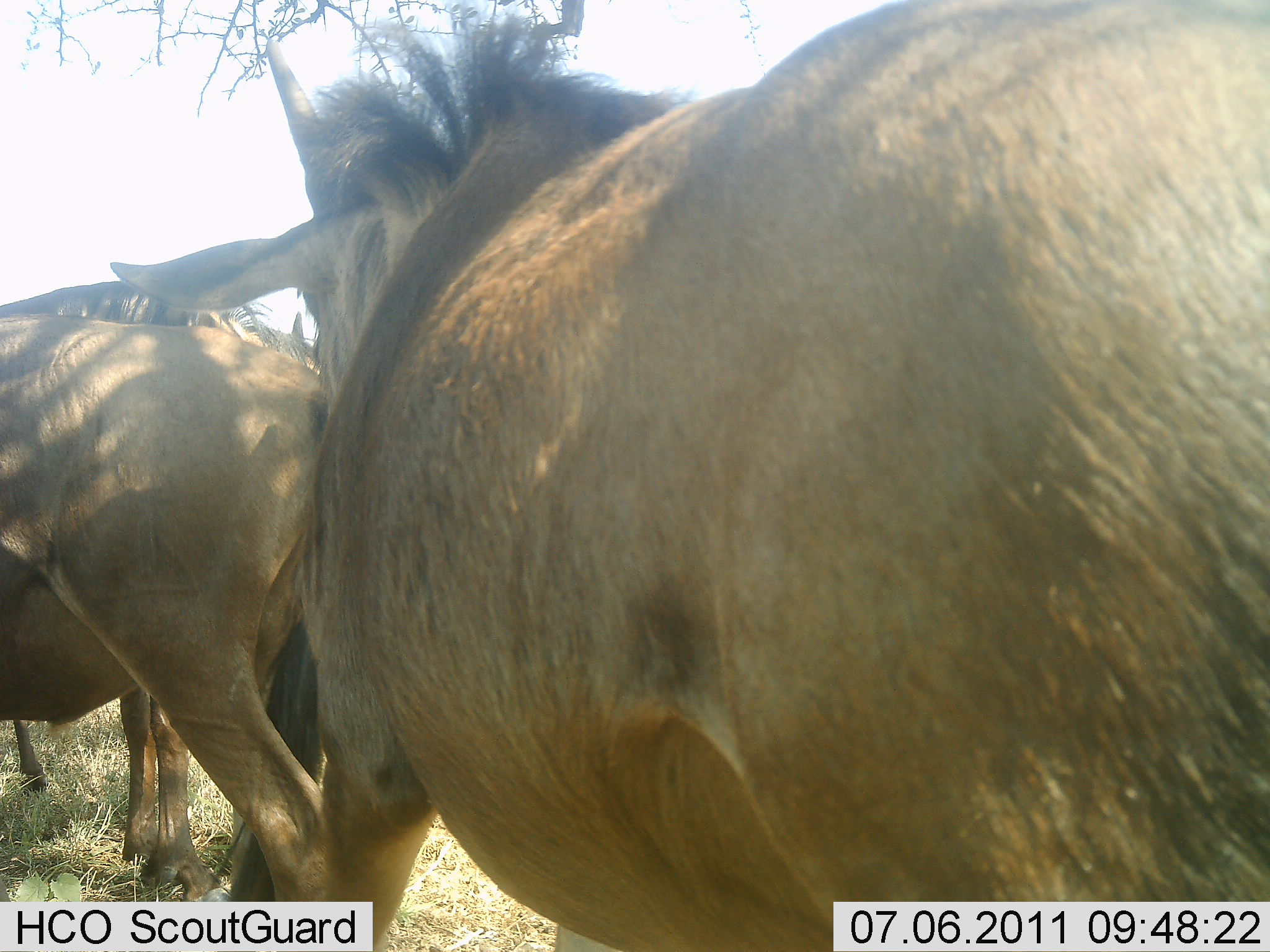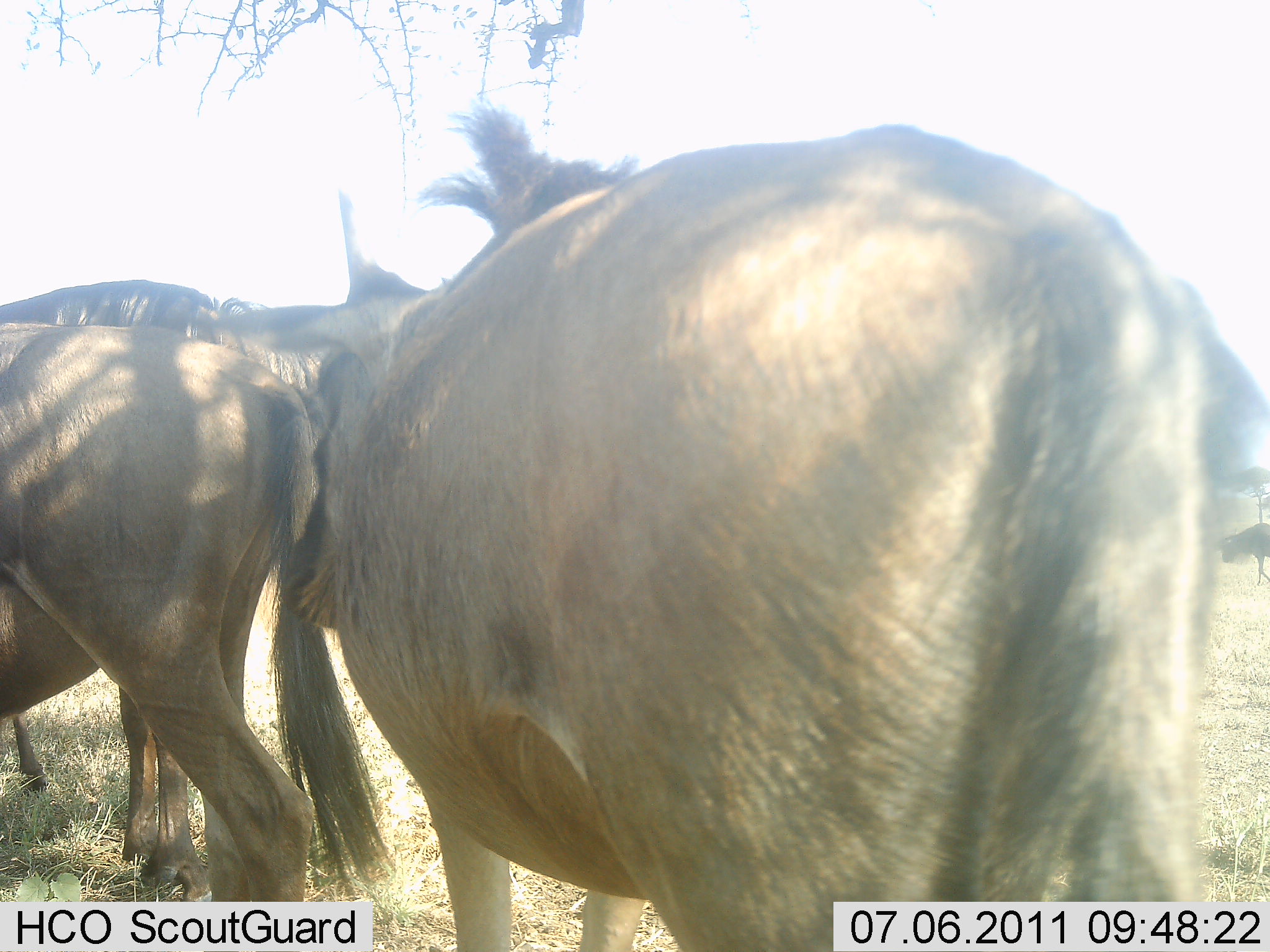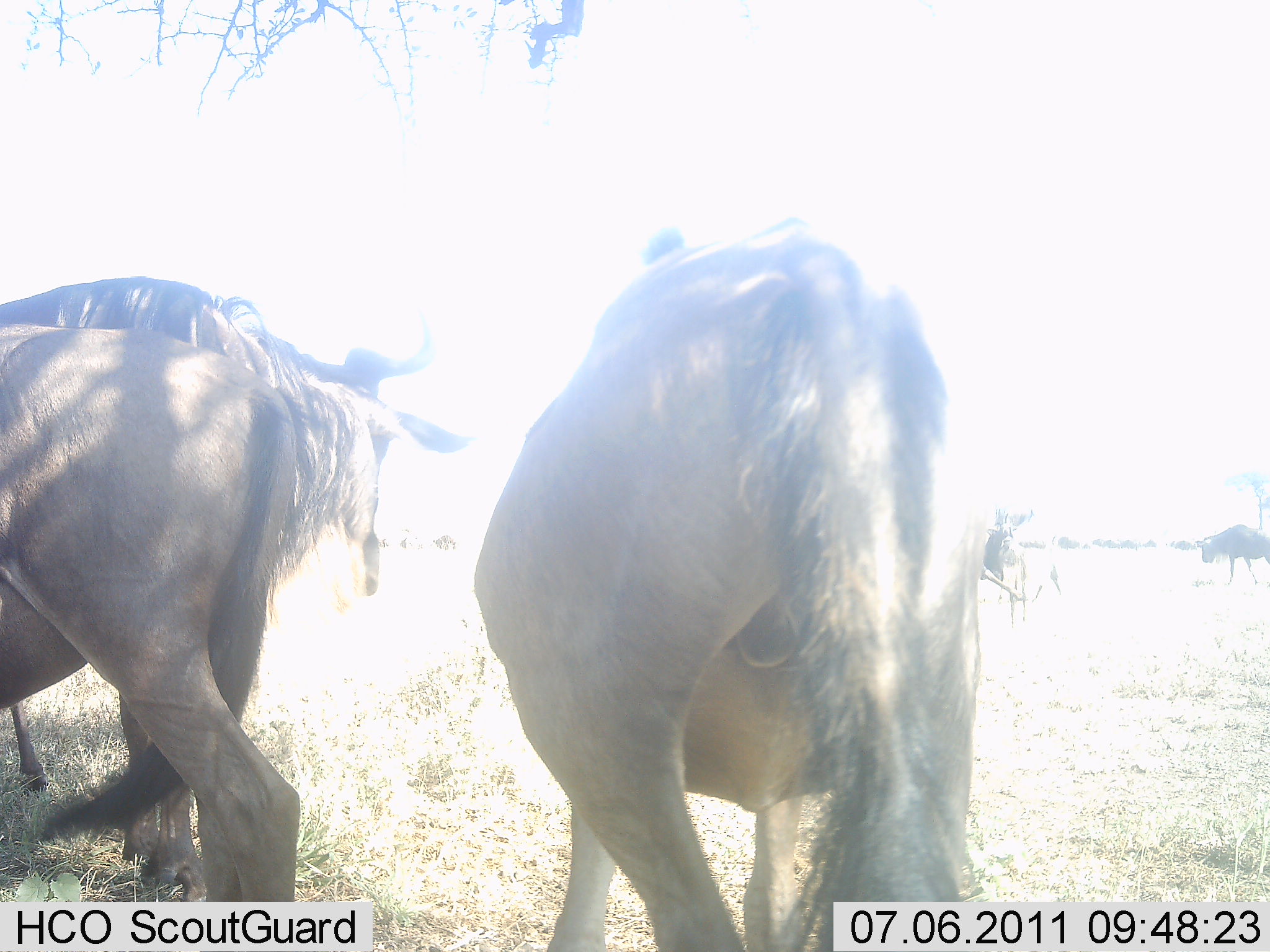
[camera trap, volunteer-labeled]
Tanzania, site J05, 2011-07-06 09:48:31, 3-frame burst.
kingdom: Animalia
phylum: Chordata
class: Mammalia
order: Artiodactyla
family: Bovidae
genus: Connochaetes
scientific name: Connochaetes taurinus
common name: blue wildebeest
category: wildebeest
Wildebeest (blue wildebeest) (Connochaetes taurinus), count 3. Behavior (volunteer vote fractions): standing 92%, resting 17%, moving 50%, interacting 0%. Young present (vote fraction): 8%. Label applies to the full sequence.